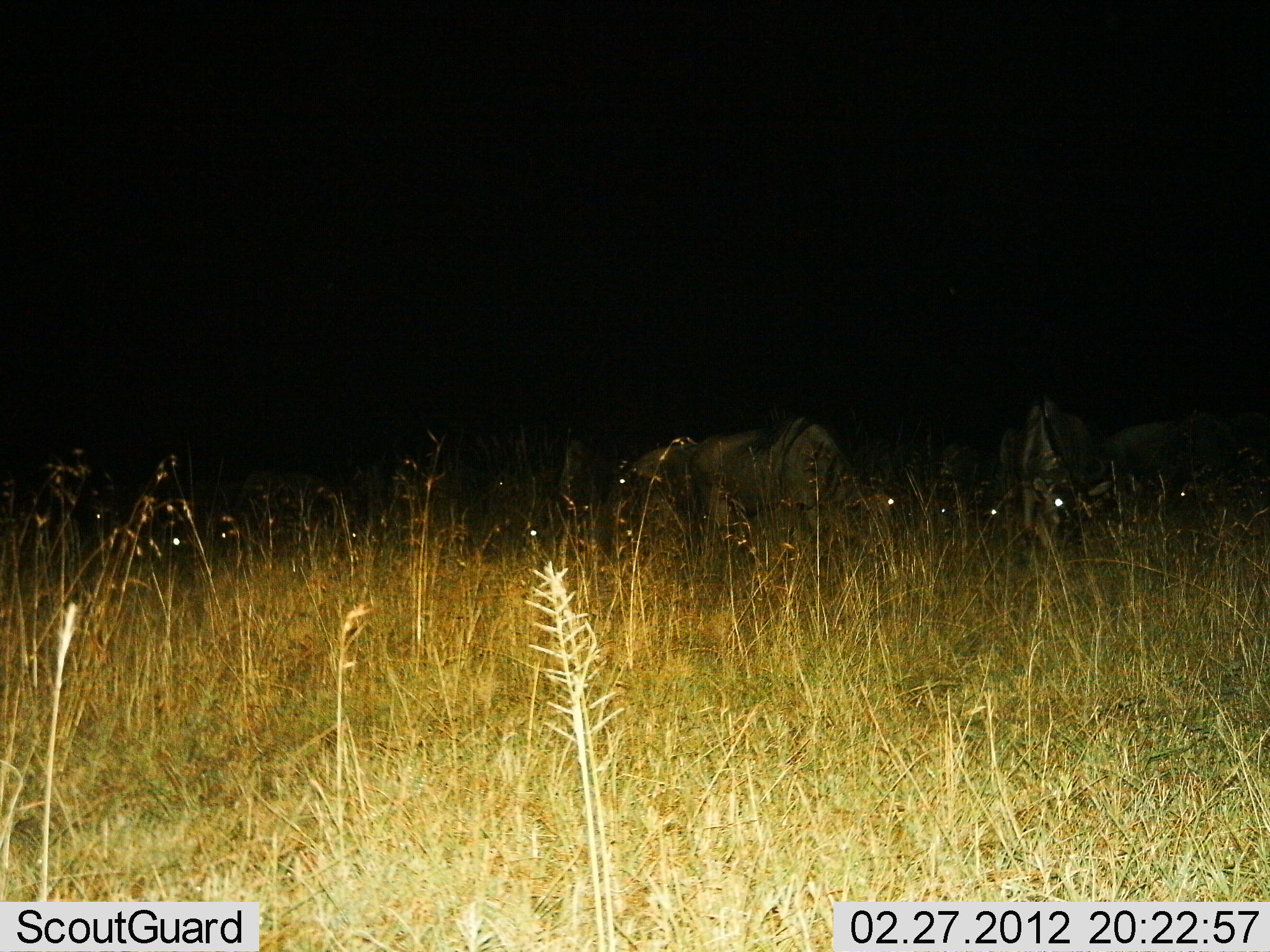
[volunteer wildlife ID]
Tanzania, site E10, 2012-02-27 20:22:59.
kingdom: Animalia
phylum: Chordata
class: Mammalia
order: Artiodactyla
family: Bovidae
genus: Connochaetes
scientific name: Connochaetes taurinus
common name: blue wildebeest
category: wildebeest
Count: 6.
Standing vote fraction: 50%.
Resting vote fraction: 19%.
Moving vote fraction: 0%.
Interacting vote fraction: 0%.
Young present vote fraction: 0%.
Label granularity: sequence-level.